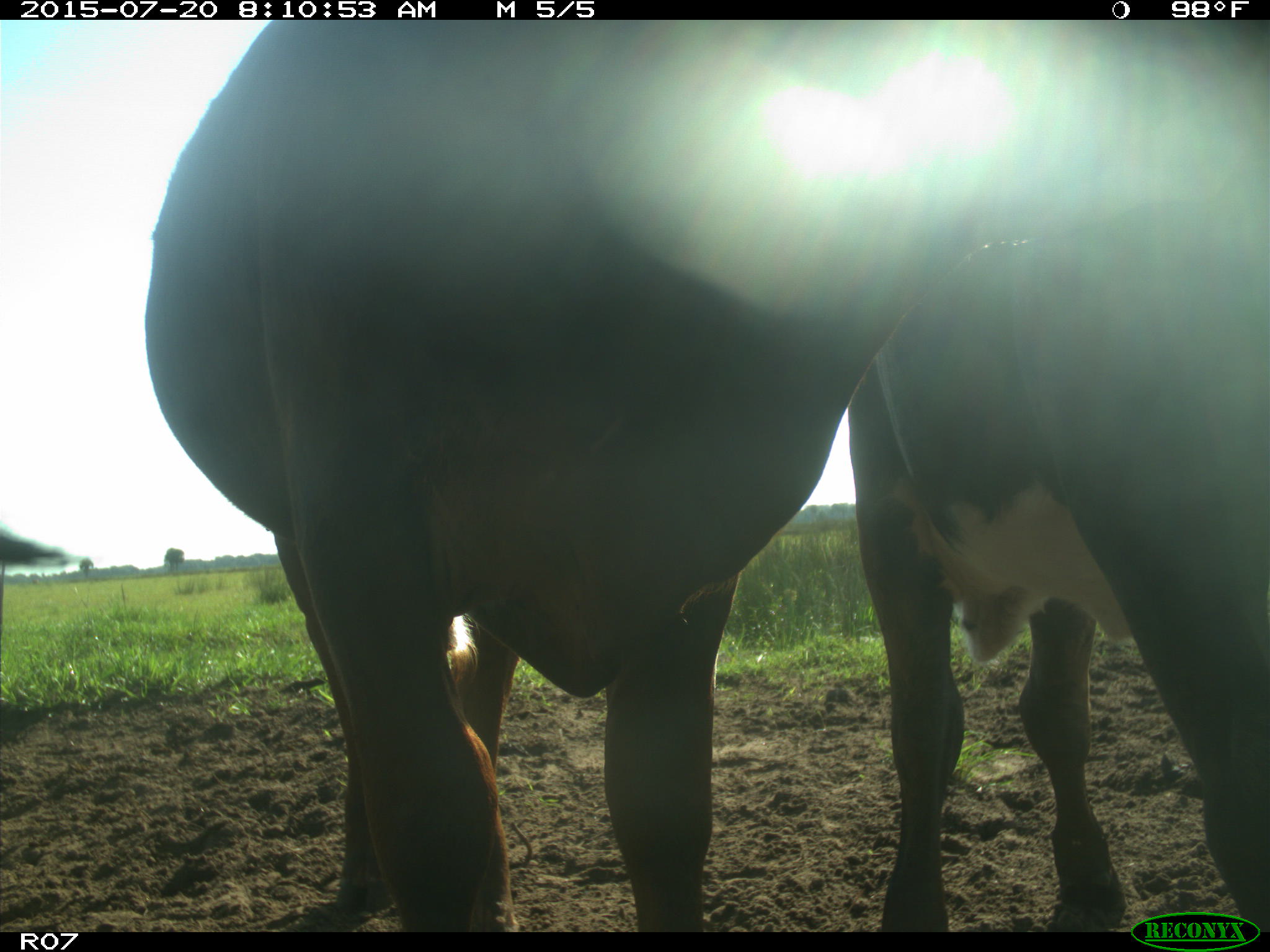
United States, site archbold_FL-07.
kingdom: Animalia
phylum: Chordata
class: Mammalia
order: Artiodactyla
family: Bovidae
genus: Bos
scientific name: Bos taurus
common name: domestic cow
Bos taurus (domestic cow).